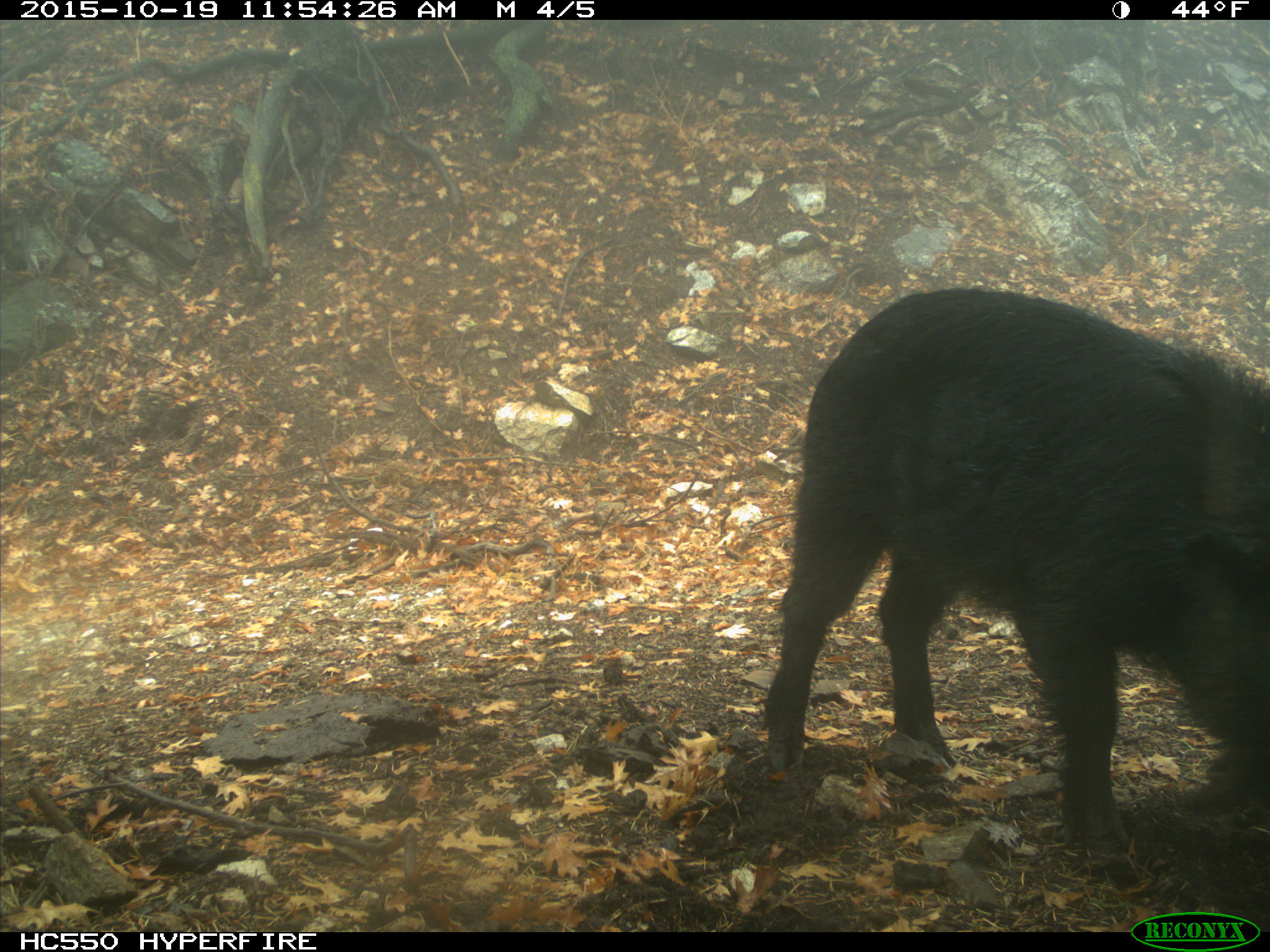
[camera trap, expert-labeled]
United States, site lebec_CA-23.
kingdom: Animalia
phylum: Chordata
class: Mammalia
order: Artiodactyla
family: Suidae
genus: Sus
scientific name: Sus scrofa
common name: wild boar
Sus scrofa (wild boar).